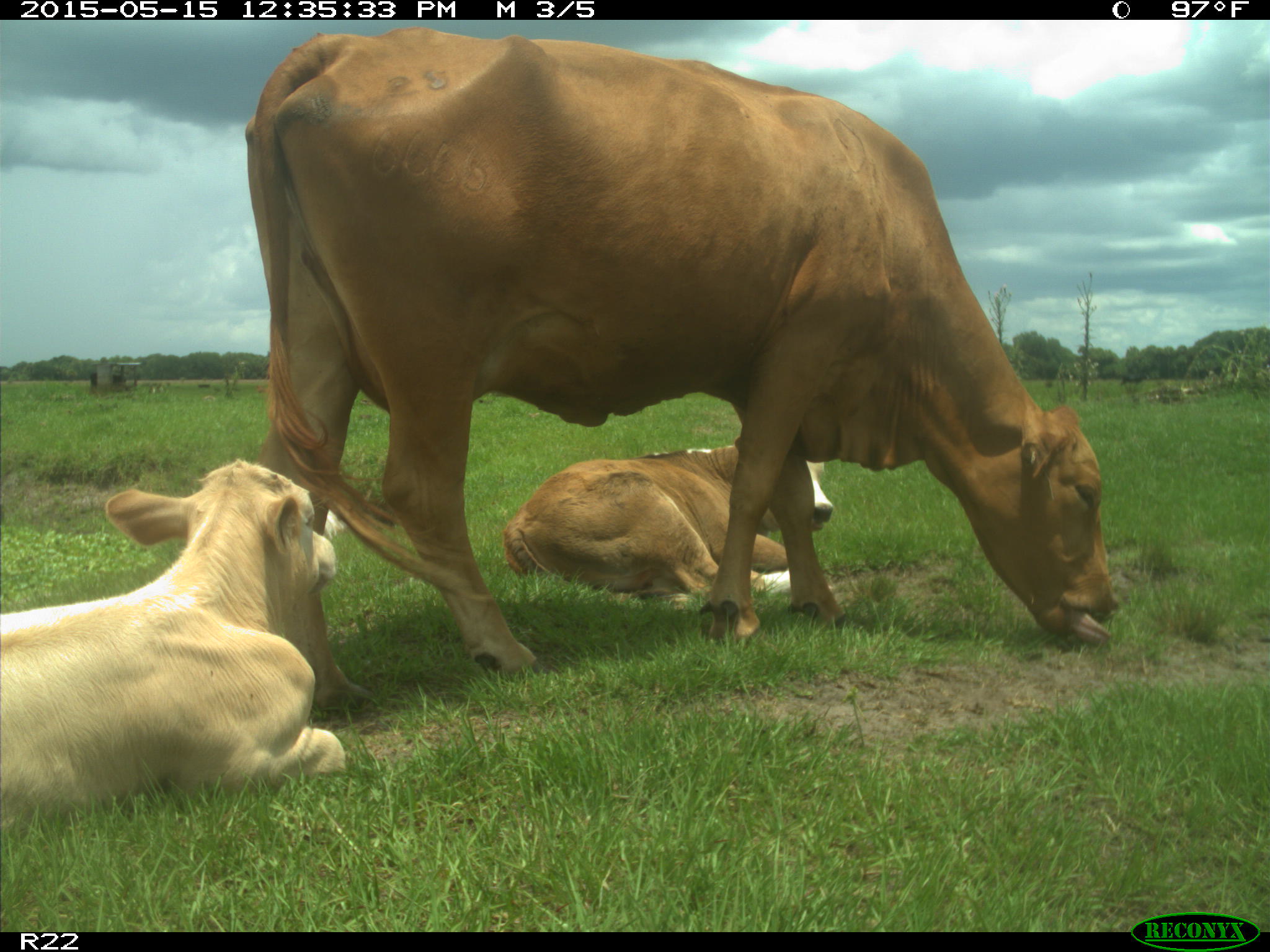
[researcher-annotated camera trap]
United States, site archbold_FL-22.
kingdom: Animalia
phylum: Chordata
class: Mammalia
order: Artiodactyla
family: Bovidae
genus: Bos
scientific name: Bos taurus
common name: domestic cow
Bos taurus (domestic cow).